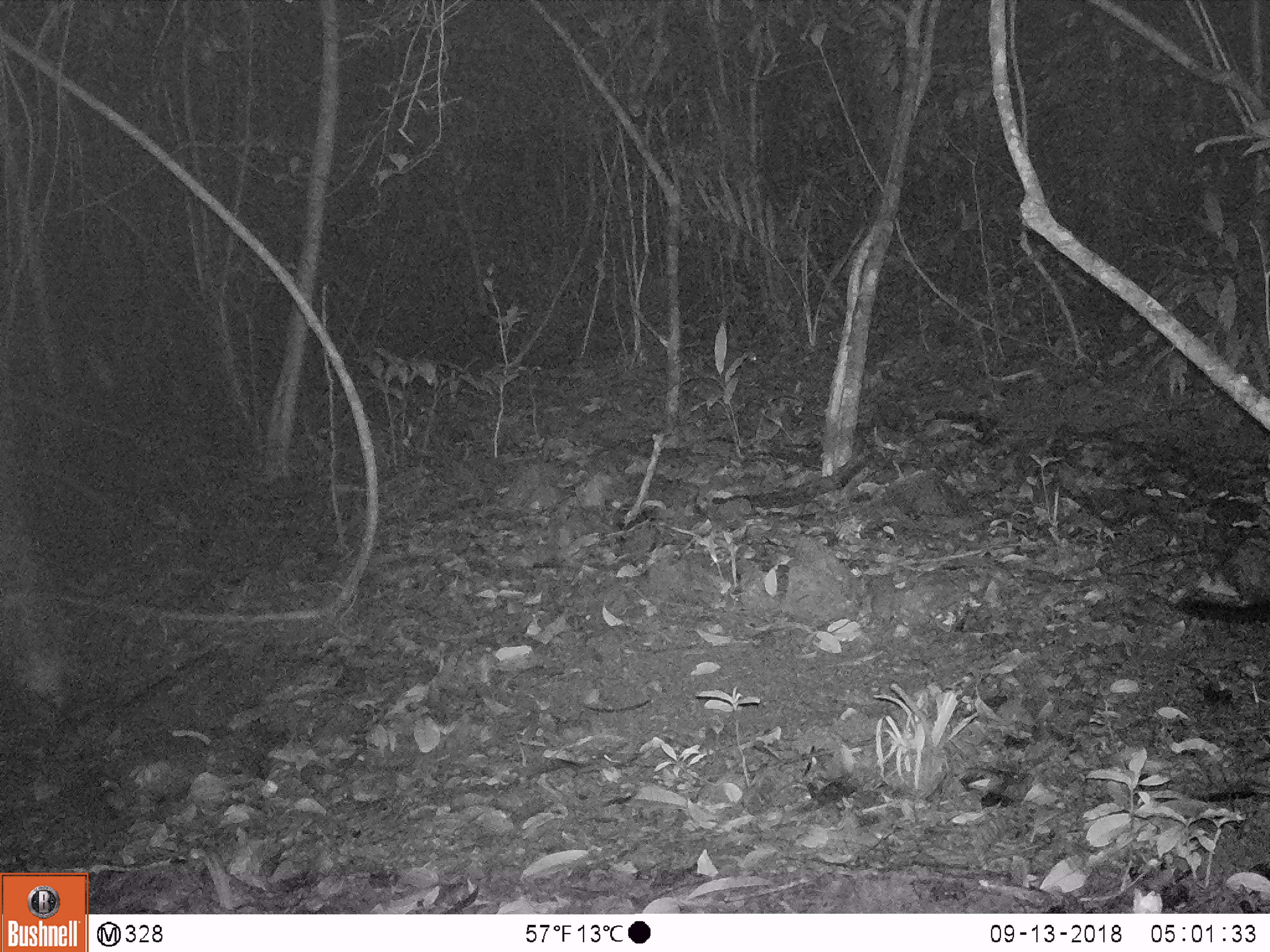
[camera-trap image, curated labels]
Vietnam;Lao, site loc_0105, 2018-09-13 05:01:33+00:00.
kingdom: Animalia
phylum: Chordata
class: Mammalia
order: Carnivora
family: Viverridae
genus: Paradoxurus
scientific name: Paradoxurus hermaphroditus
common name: common palm civet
Common palm civet (Paradoxurus hermaphroditus). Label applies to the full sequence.